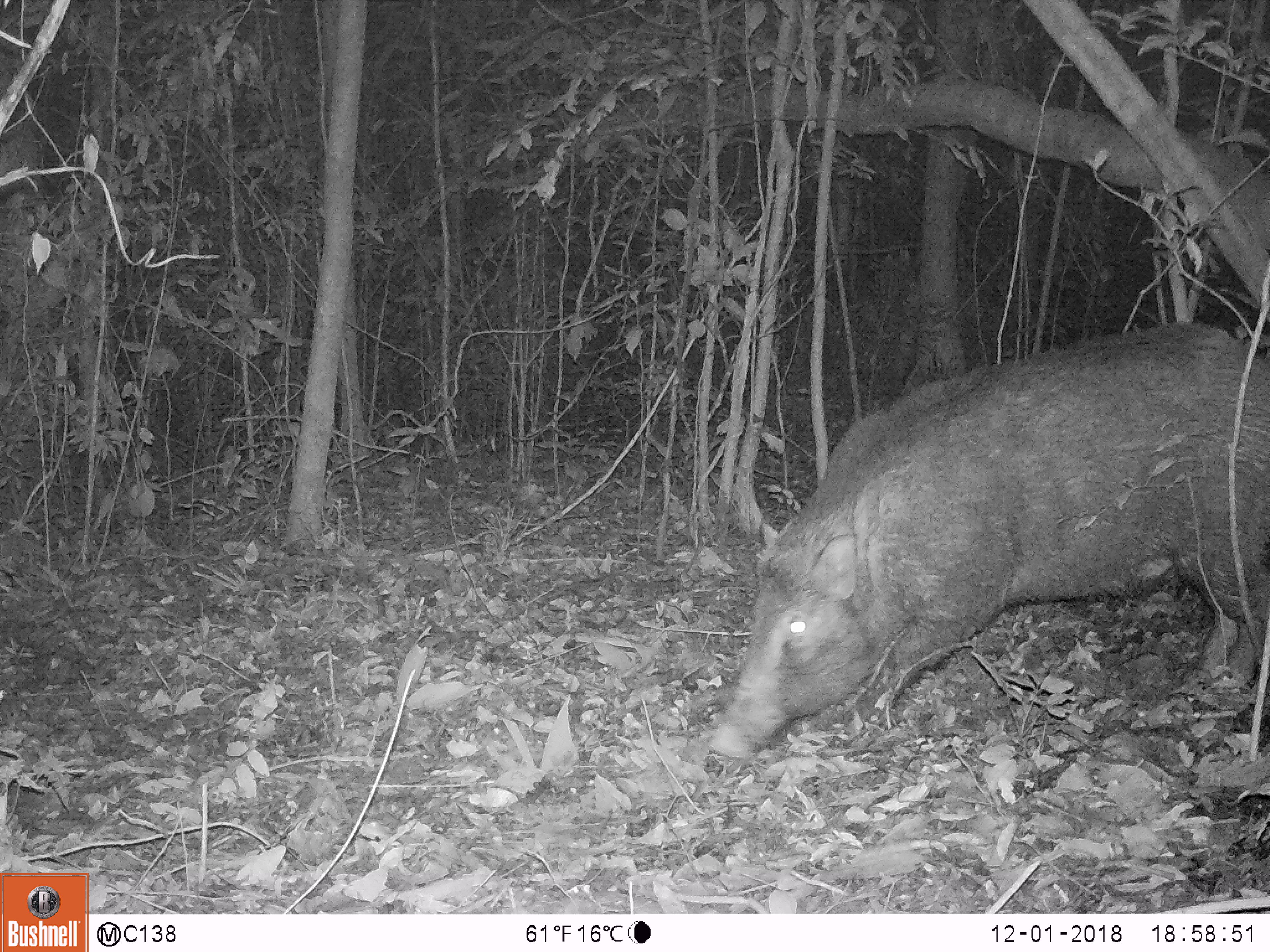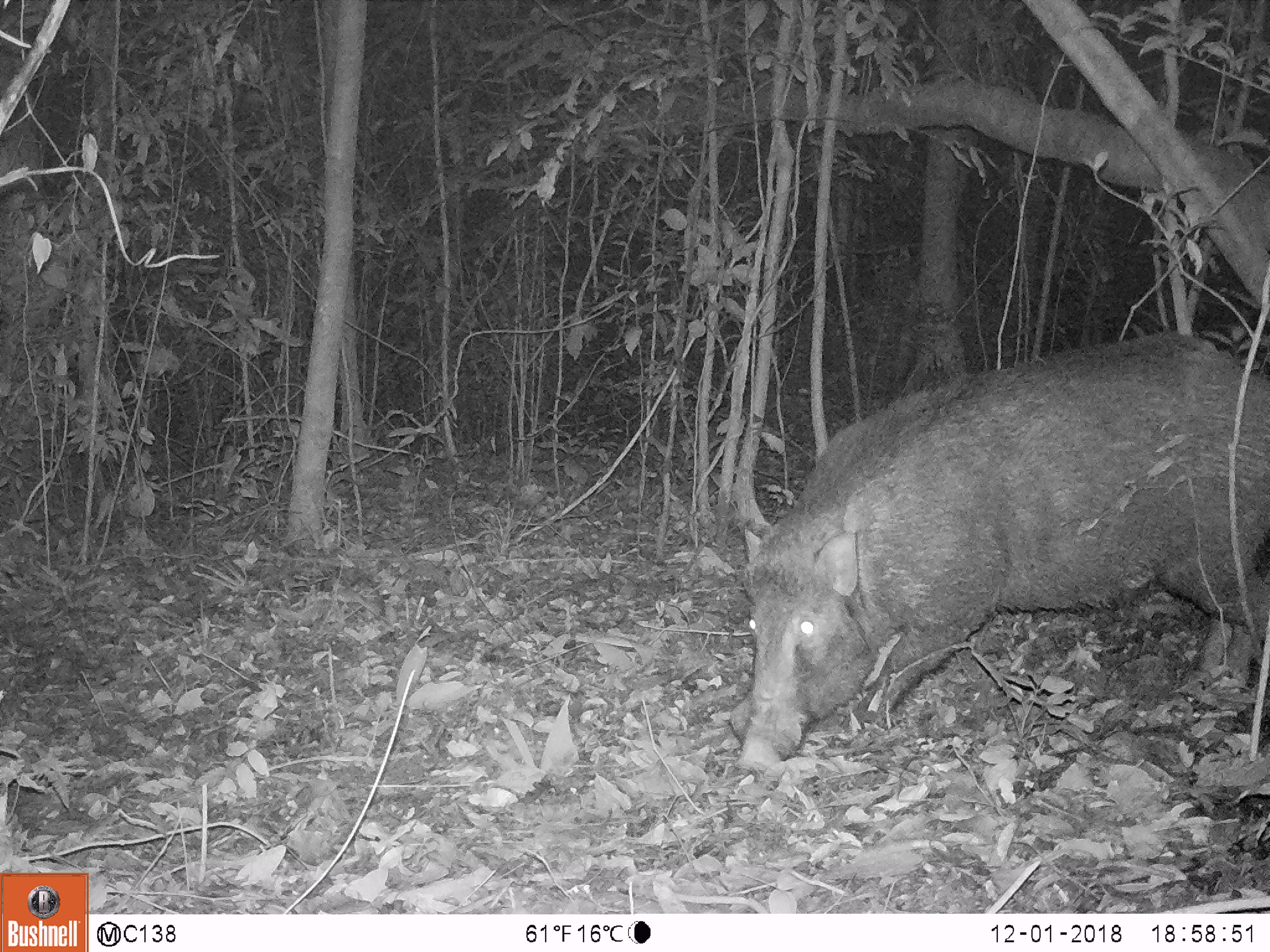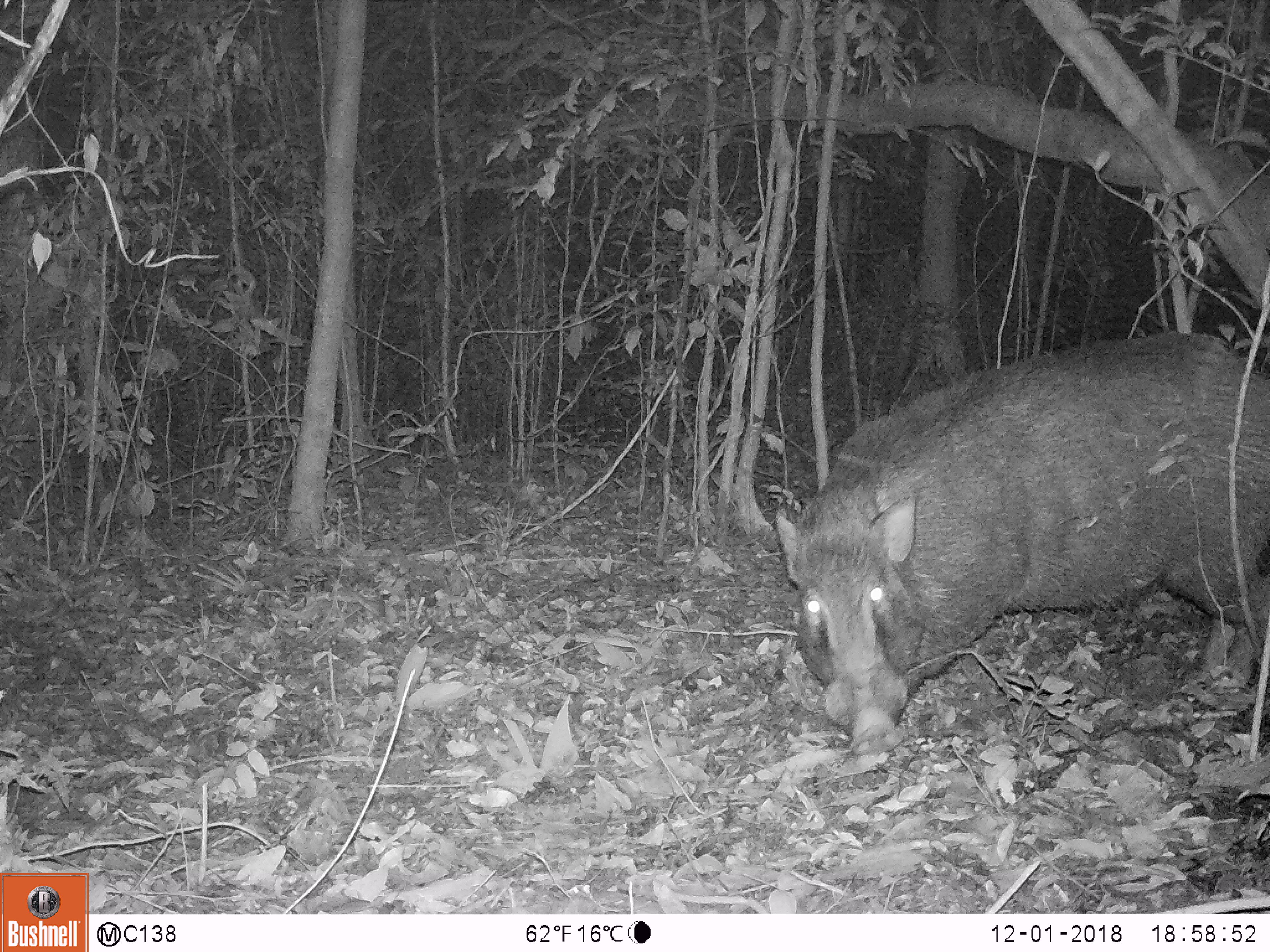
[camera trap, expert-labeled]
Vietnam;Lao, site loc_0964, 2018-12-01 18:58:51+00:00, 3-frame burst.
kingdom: Animalia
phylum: Chordata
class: Mammalia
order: Artiodactyla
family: Suidae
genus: Sus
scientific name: Sus scrofa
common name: eurasian wild pig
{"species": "eurasian wild pig (Sus scrofa)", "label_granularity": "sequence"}